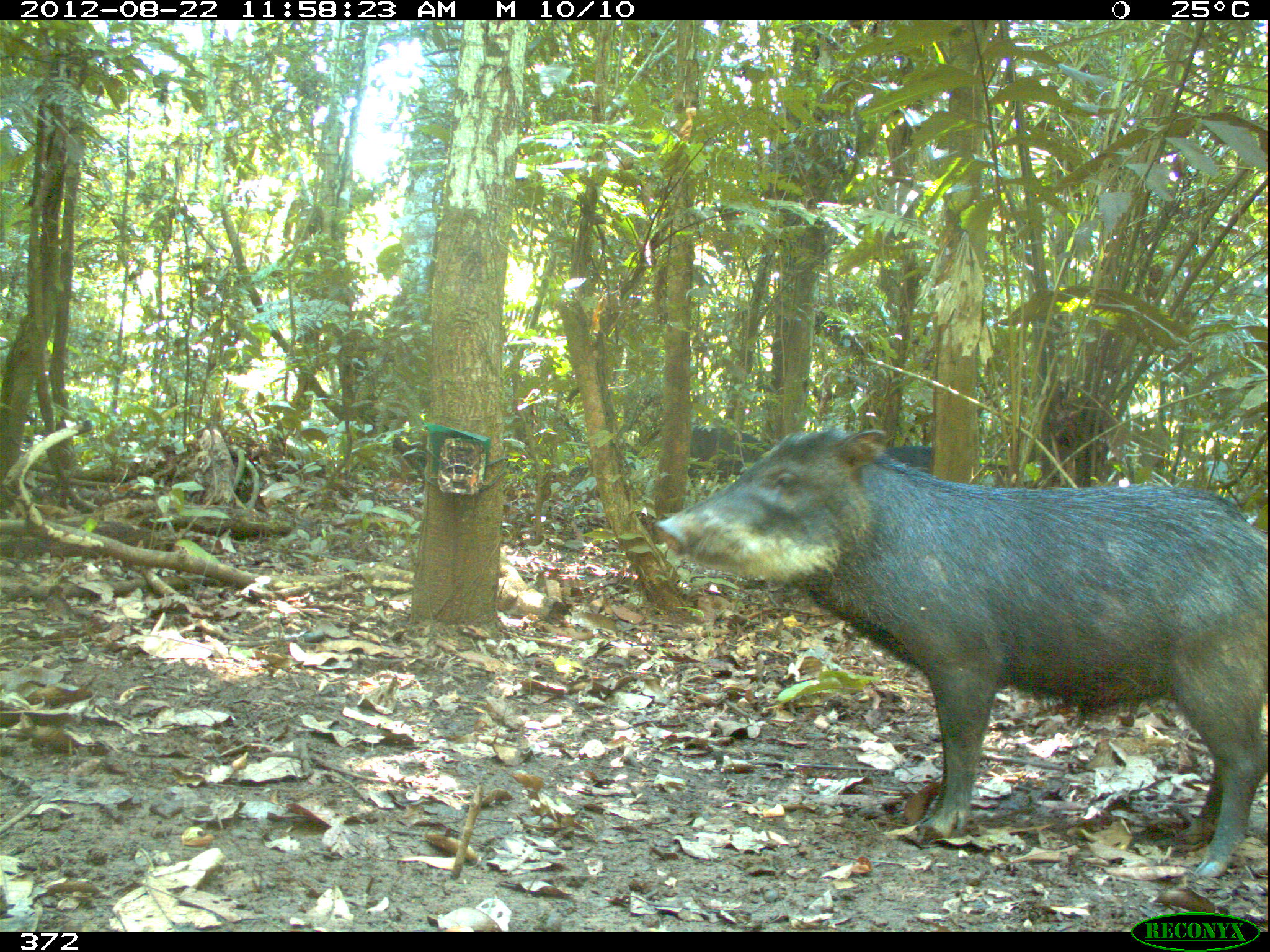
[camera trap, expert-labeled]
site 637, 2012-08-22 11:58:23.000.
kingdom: Animalia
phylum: Chordata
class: Mammalia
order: Artiodactyla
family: Tayassuidae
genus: Tayassu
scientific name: Tayassu pecari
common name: white-lipped peccary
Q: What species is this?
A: Tayassu pecari (white-lipped peccary).